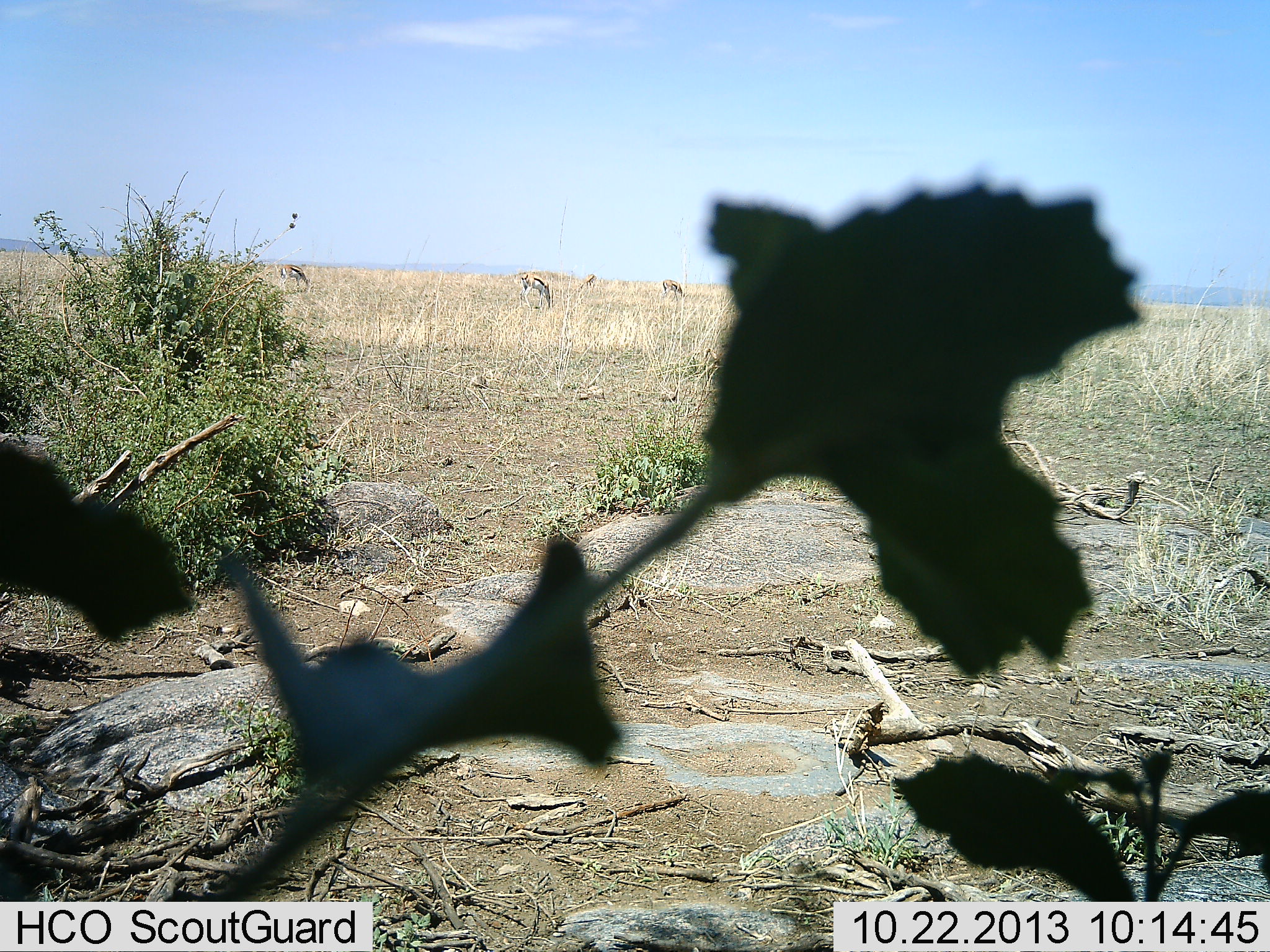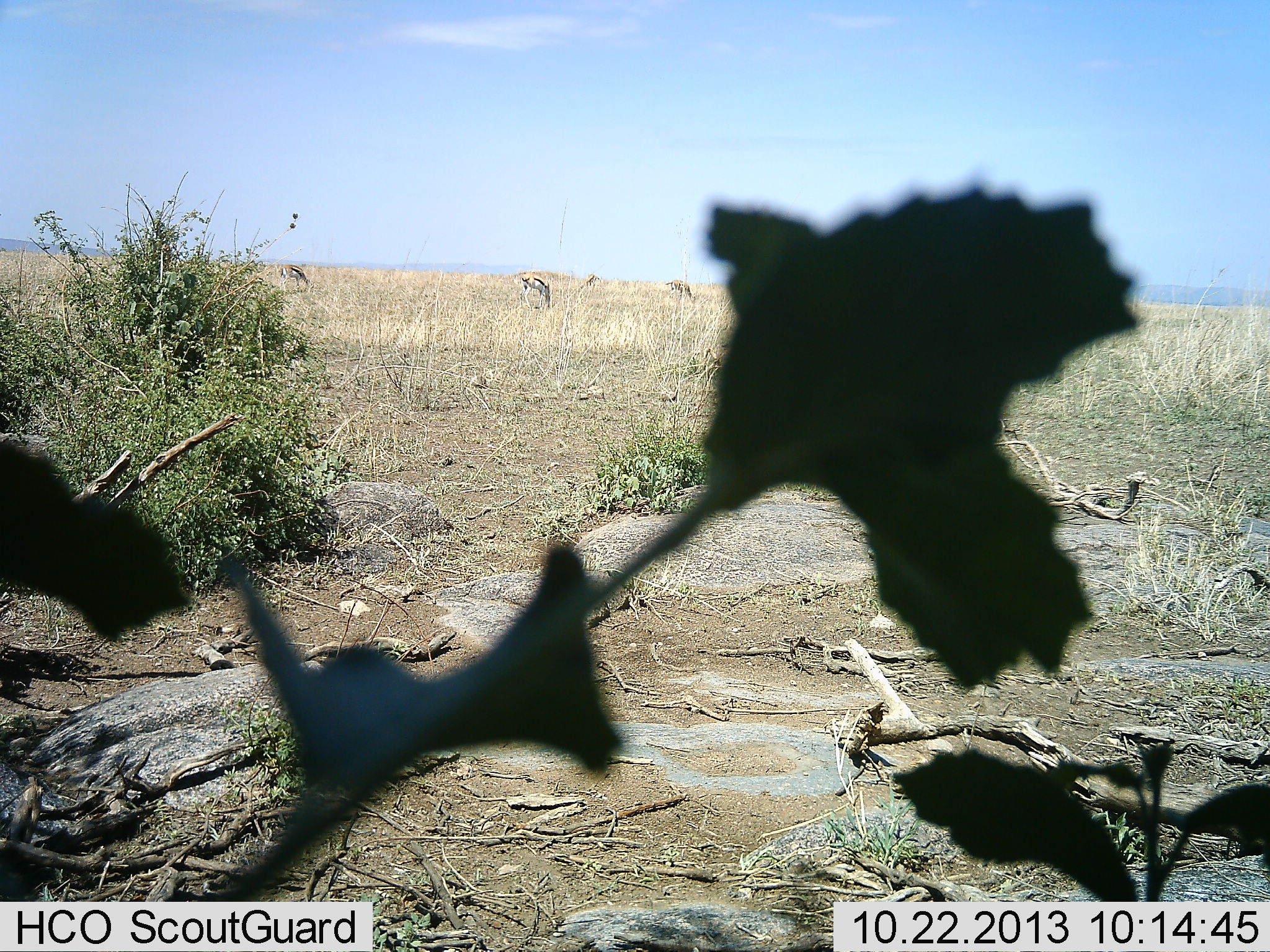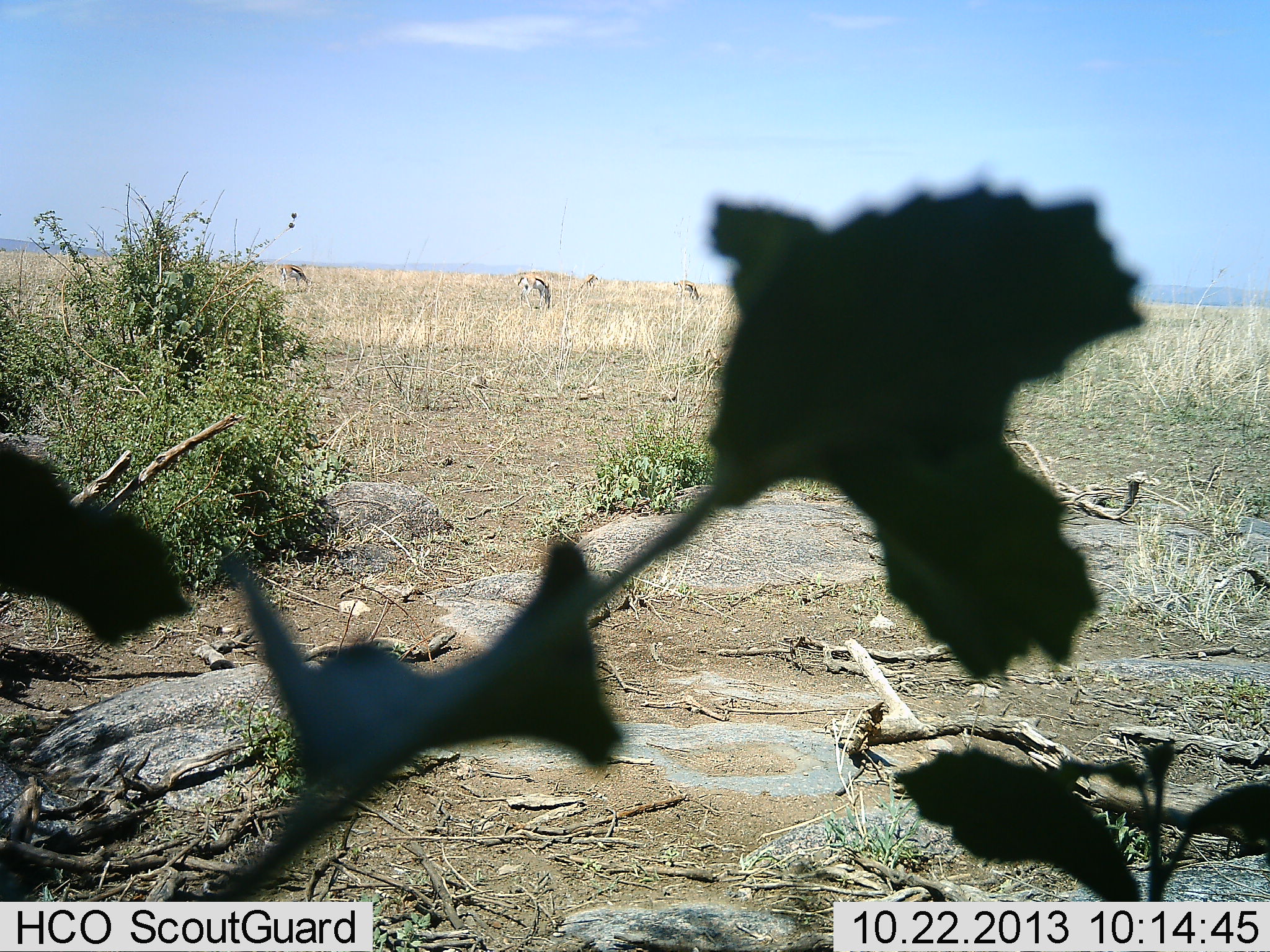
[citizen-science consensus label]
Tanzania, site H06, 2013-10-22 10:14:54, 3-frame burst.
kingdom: Animalia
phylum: Chordata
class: Mammalia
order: Artiodactyla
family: Bovidae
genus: Eudorcas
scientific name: Eudorcas thomsonii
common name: thomson's gazelle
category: gazellethomsons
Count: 4.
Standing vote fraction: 20%.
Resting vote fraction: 0%.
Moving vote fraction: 20%.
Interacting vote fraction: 0%.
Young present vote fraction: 0%.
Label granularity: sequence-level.